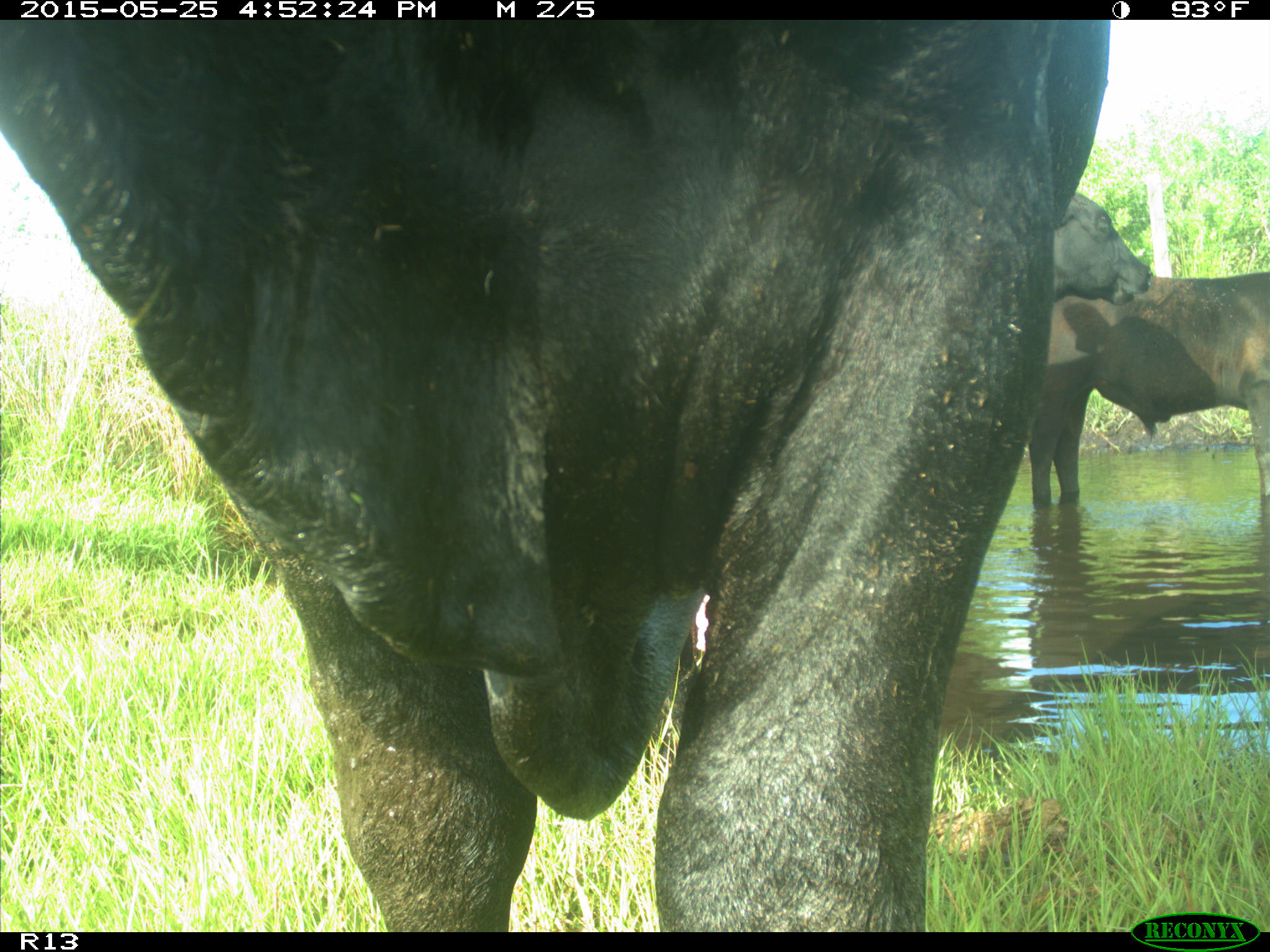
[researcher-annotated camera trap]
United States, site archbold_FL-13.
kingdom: Animalia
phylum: Chordata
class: Mammalia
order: Artiodactyla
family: Bovidae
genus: Bos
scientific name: Bos taurus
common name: domestic cow